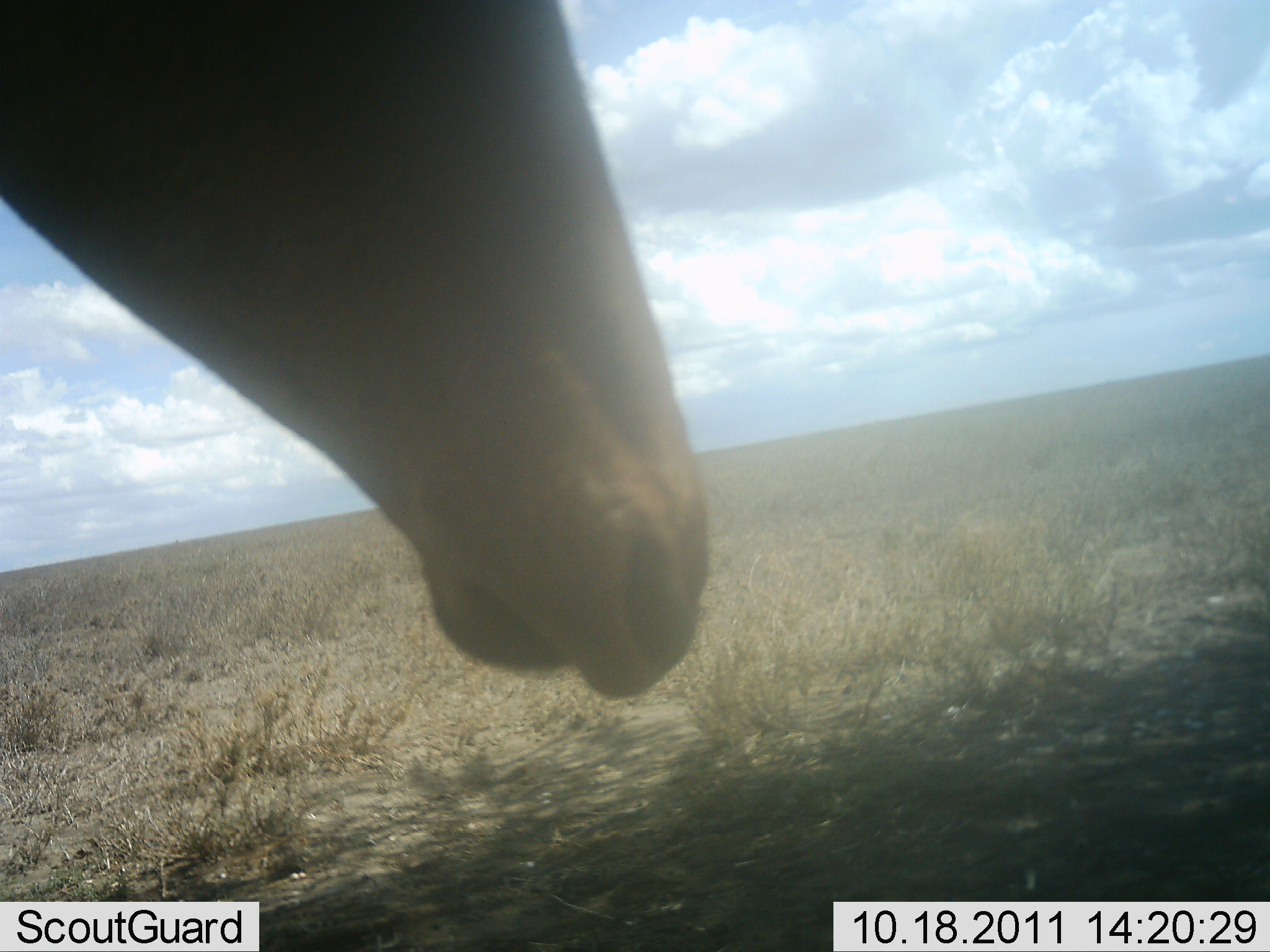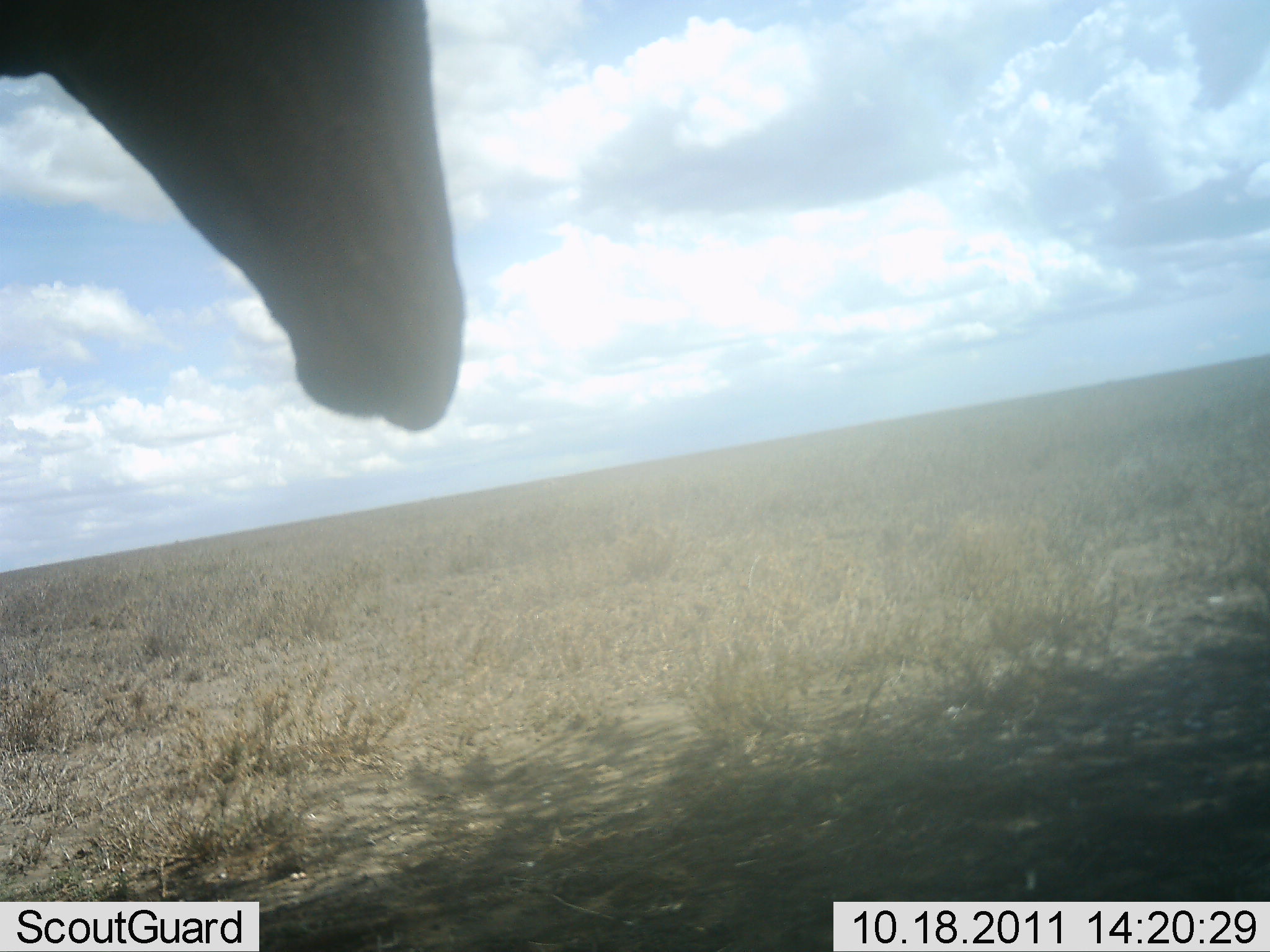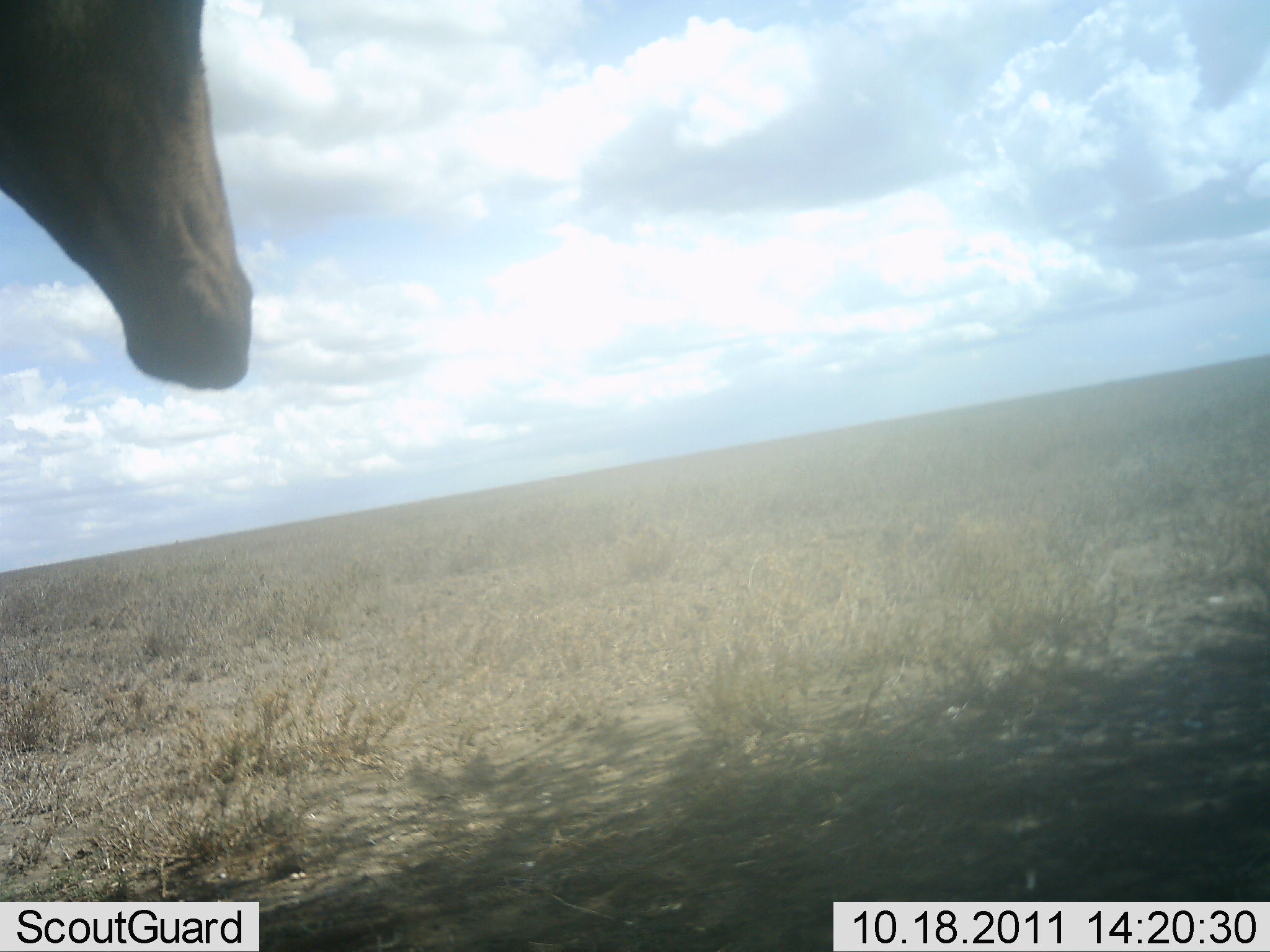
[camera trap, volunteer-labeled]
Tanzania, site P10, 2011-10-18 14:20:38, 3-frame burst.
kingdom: Animalia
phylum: Chordata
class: Mammalia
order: Artiodactyla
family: Bovidae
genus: Damaliscus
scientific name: Damaliscus lunatus jimela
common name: topi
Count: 1.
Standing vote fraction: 67%.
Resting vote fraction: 0%.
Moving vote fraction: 33%.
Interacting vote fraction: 0%.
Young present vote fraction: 0%.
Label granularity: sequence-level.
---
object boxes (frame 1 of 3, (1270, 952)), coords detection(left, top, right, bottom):
animal: detection(0, 0, 711, 700)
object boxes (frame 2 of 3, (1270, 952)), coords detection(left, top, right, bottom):
animal: detection(2, 0, 468, 436)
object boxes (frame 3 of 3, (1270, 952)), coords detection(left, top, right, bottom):
animal: detection(0, 0, 255, 387)